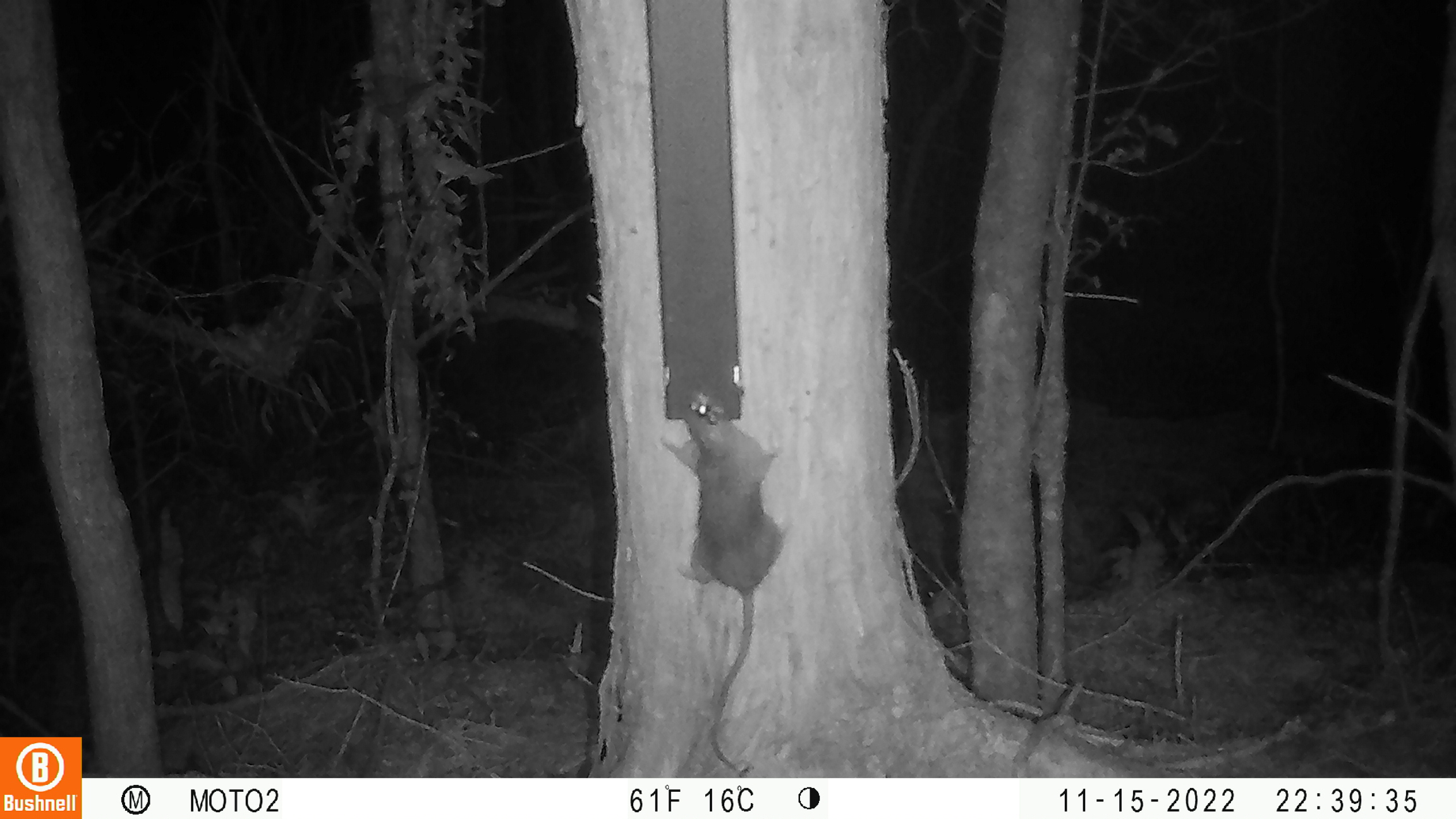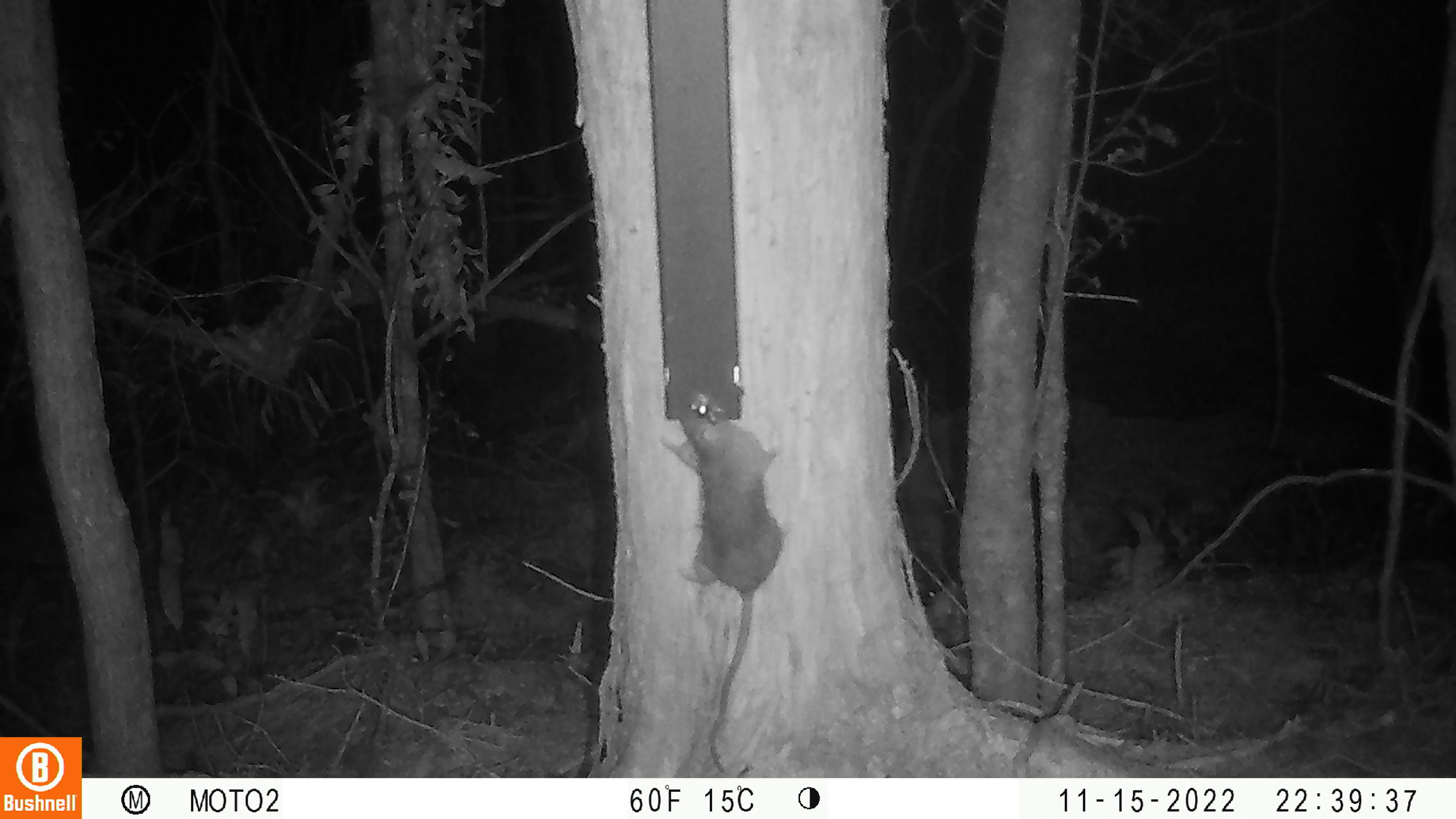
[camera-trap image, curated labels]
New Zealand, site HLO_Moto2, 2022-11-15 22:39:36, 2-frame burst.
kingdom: Animalia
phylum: Chordata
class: Mammalia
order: Rodentia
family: Muridae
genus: Rattus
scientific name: Rattus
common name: rat